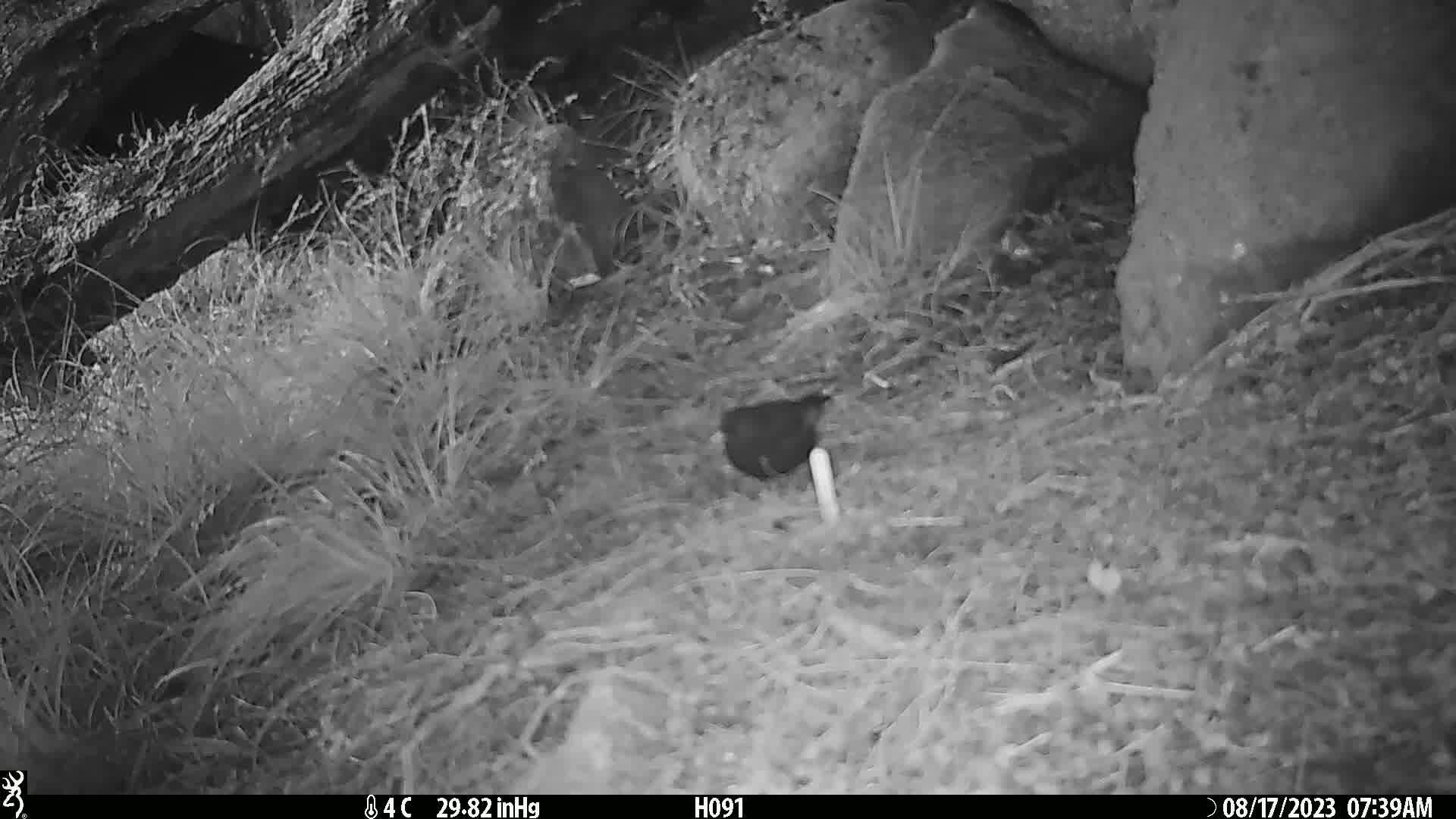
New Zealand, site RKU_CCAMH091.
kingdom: Animalia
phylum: Chordata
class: Aves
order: Passeriformes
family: Turdidae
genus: Turdus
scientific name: Turdus merula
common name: eurasian blackbird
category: blackbird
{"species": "blackbird (eurasian blackbird) (Turdus merula)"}